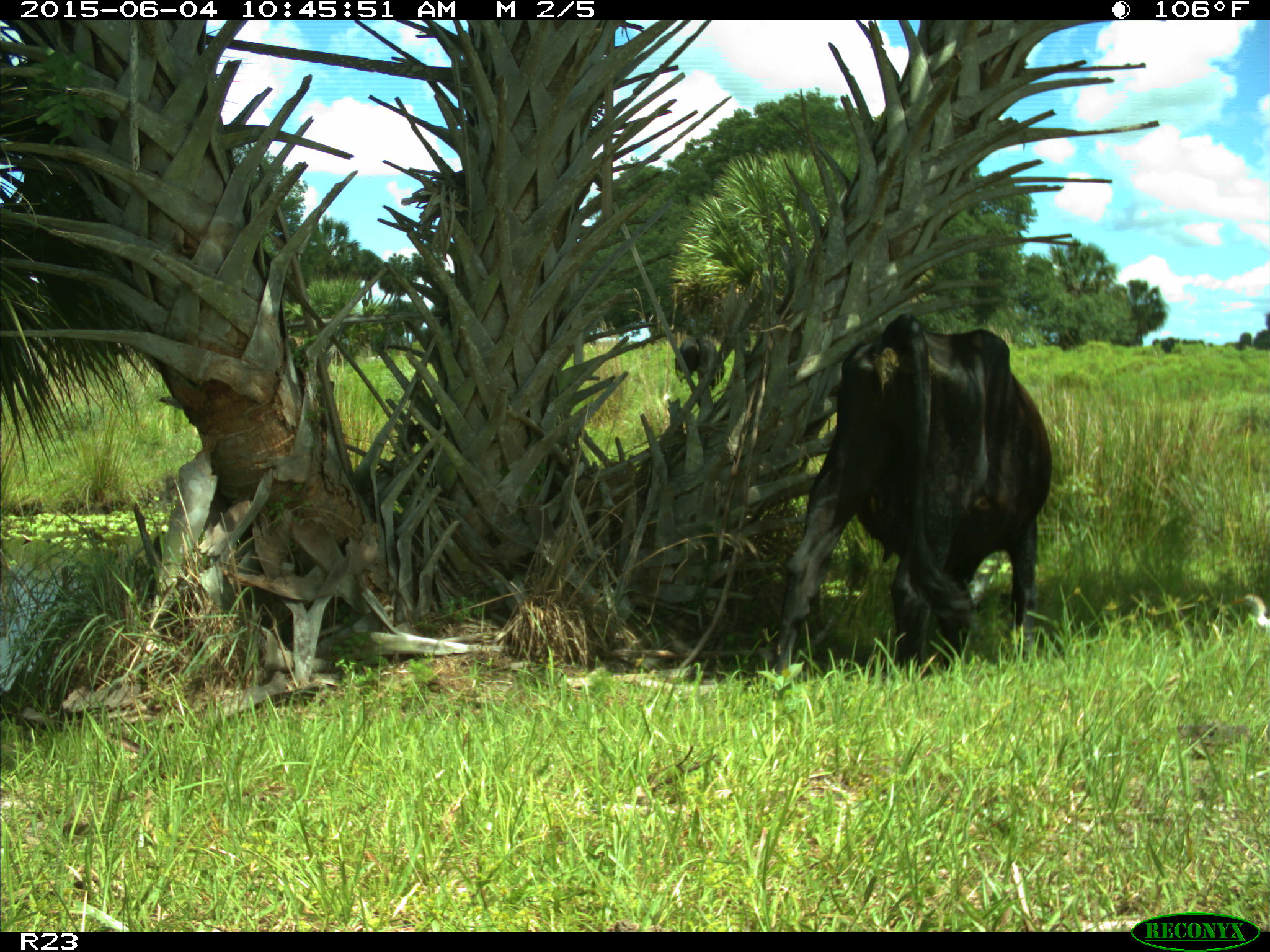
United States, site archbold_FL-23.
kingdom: Animalia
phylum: Chordata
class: Mammalia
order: Artiodactyla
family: Bovidae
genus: Bos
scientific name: Bos taurus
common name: domestic cow